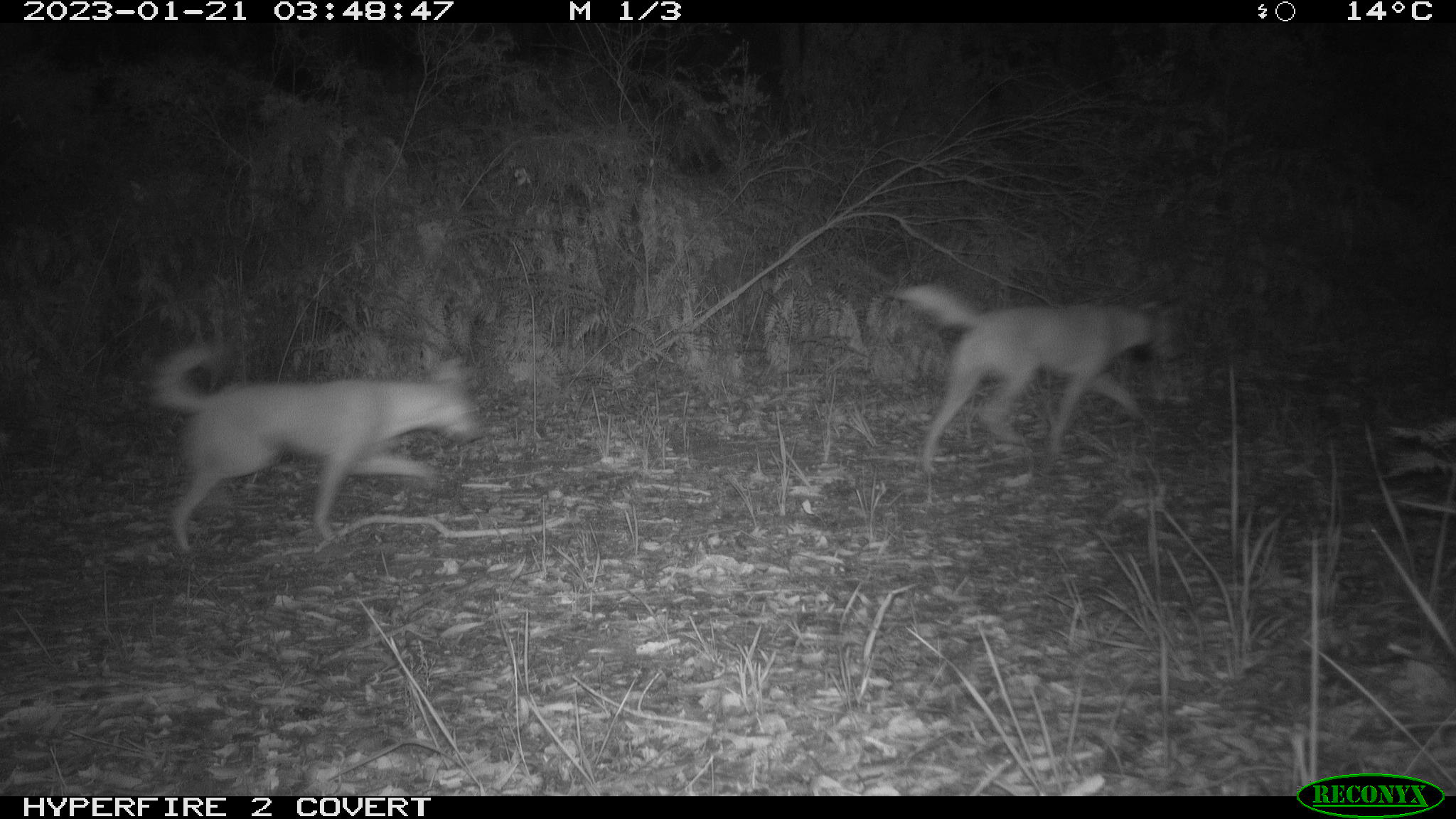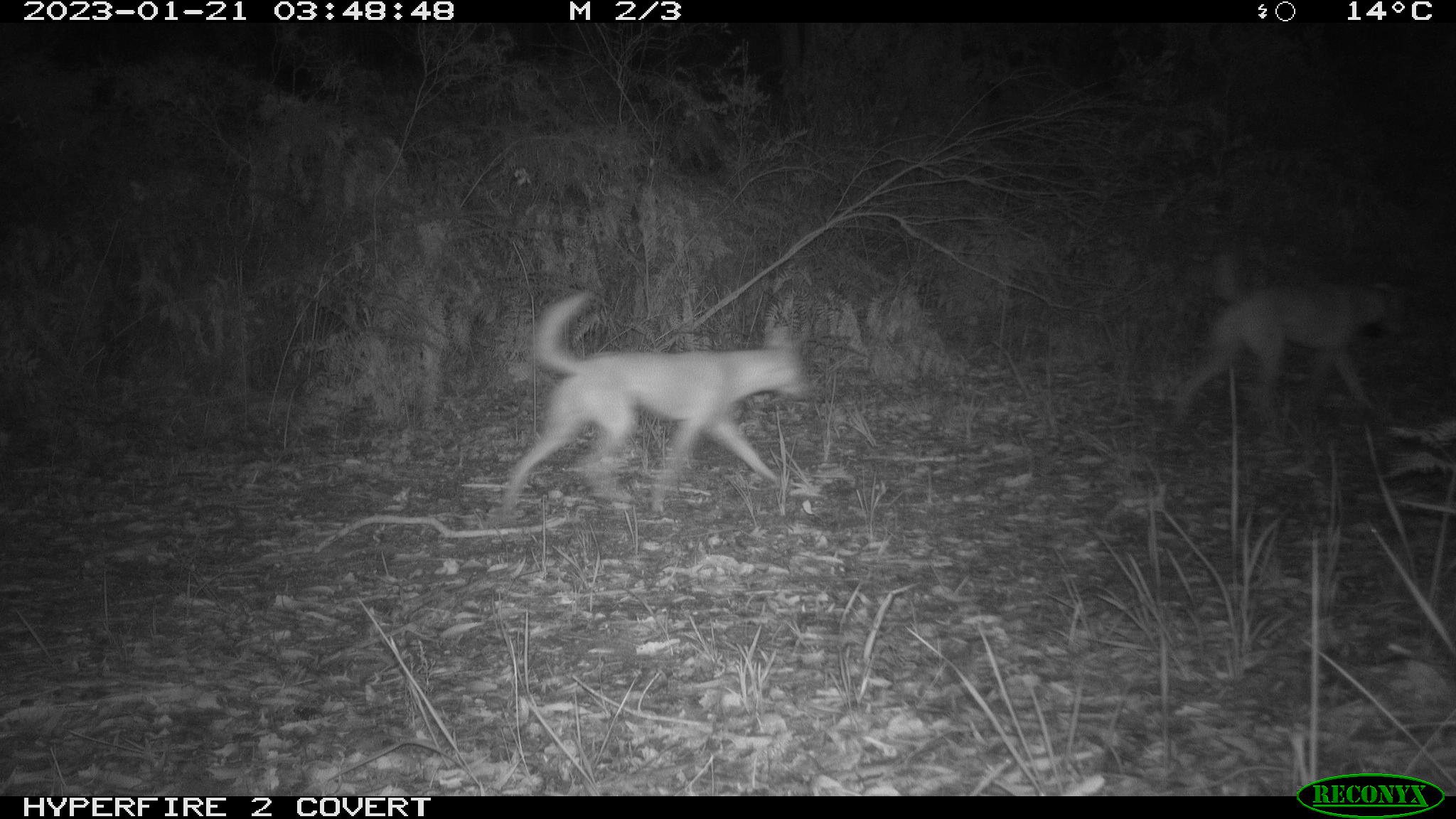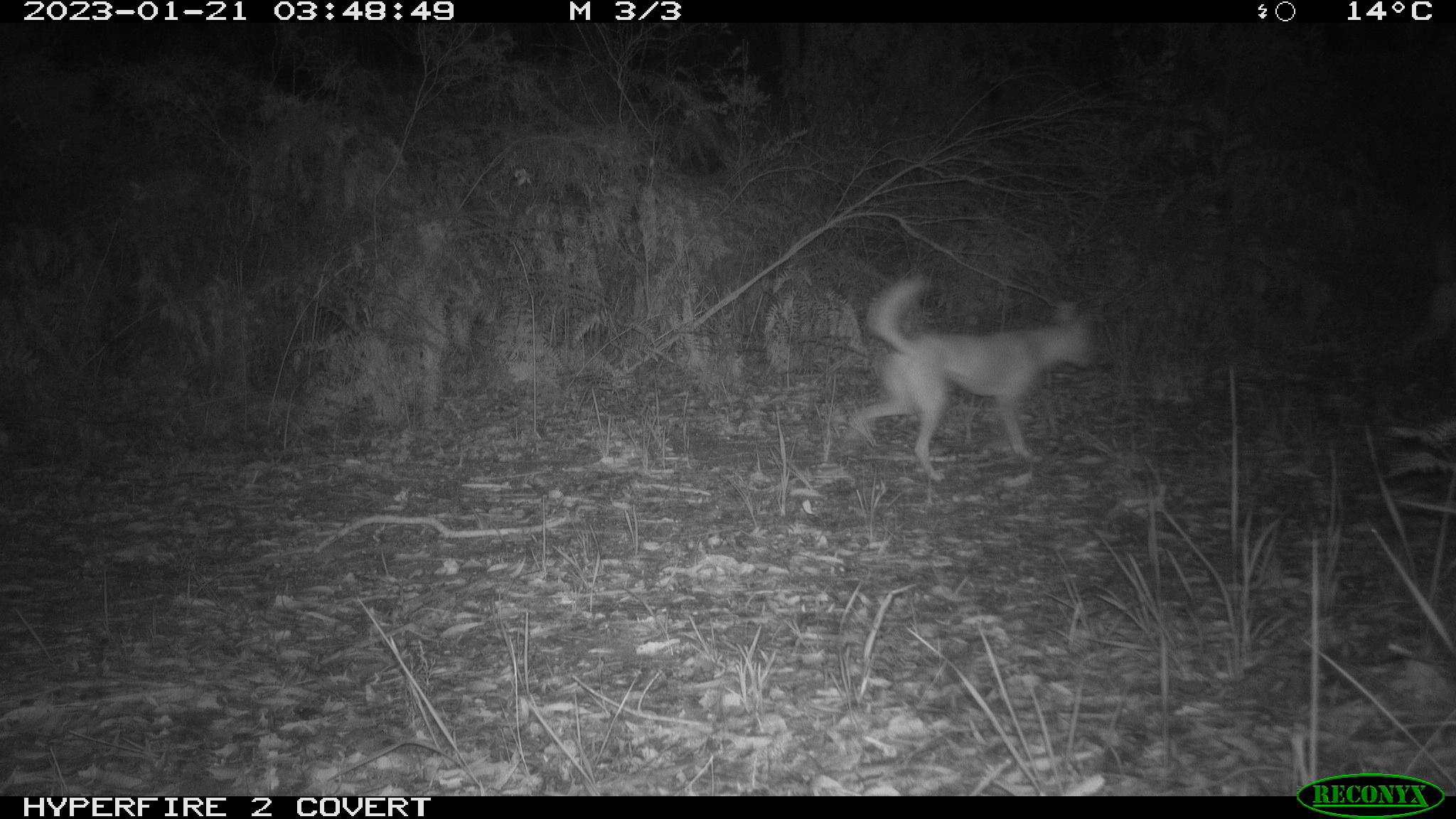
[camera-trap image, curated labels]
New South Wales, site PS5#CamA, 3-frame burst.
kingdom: Animalia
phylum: Chordata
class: Mammalia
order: Carnivora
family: Canidae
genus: Canis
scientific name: Canis familiaris dingo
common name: dingo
Dingo (Canis familiaris dingo).